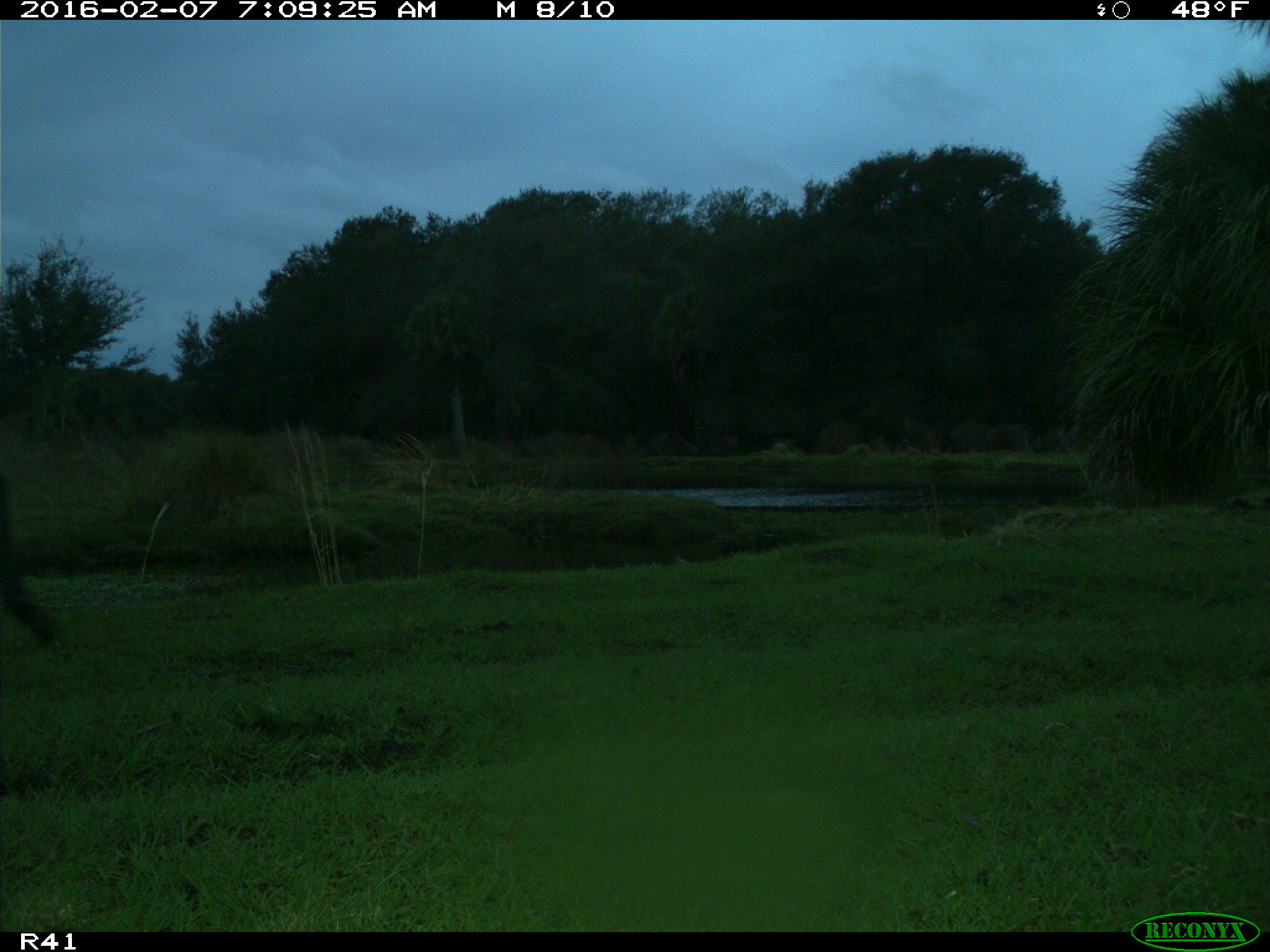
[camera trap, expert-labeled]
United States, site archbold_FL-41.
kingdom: Animalia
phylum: Chordata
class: Mammalia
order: Artiodactyla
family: Bovidae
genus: Bos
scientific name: Bos taurus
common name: domestic cow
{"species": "Bos taurus (domestic cow)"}